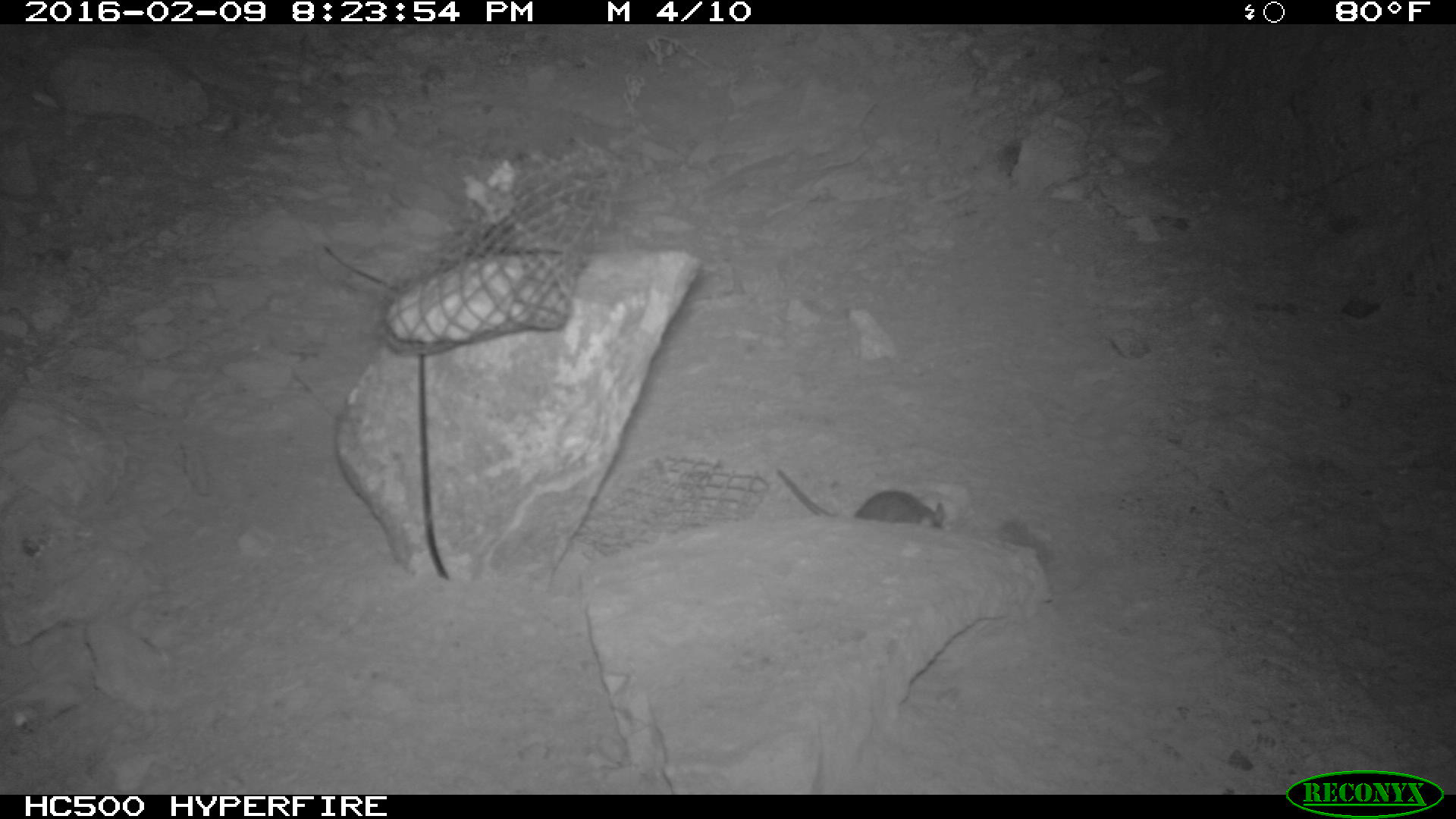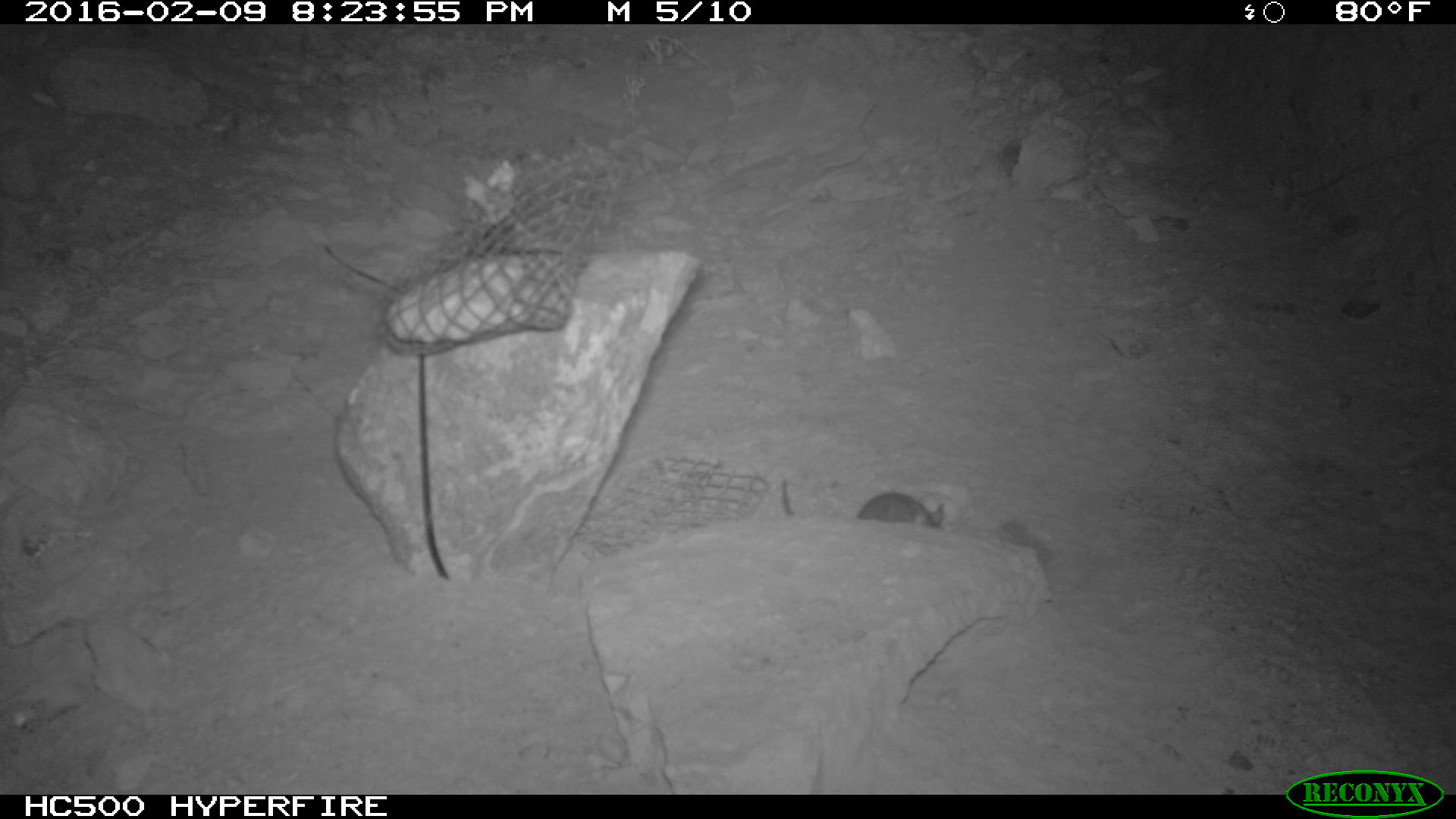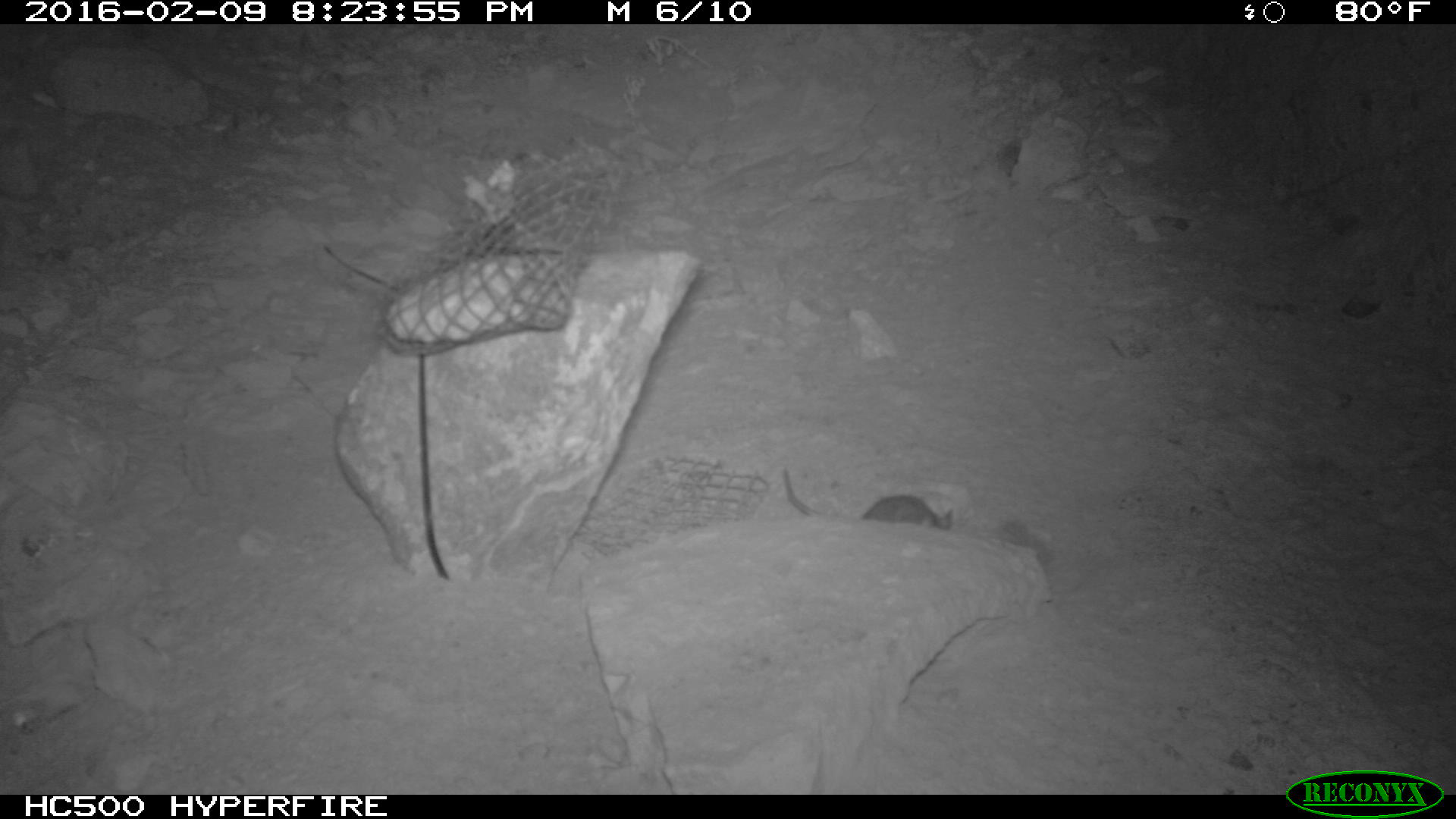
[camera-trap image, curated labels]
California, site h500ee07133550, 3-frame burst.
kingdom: Animalia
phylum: Chordata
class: Mammalia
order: Rodentia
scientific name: Rodentia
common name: rodent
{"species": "rodent (Rodentia)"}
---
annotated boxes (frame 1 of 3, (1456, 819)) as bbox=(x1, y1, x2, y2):
rodent: bbox=(767, 463, 946, 527)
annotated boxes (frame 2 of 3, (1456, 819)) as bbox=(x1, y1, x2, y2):
rodent: bbox=(778, 465, 948, 530)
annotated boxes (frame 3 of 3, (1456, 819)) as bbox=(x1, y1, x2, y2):
rodent: bbox=(782, 469, 952, 530)